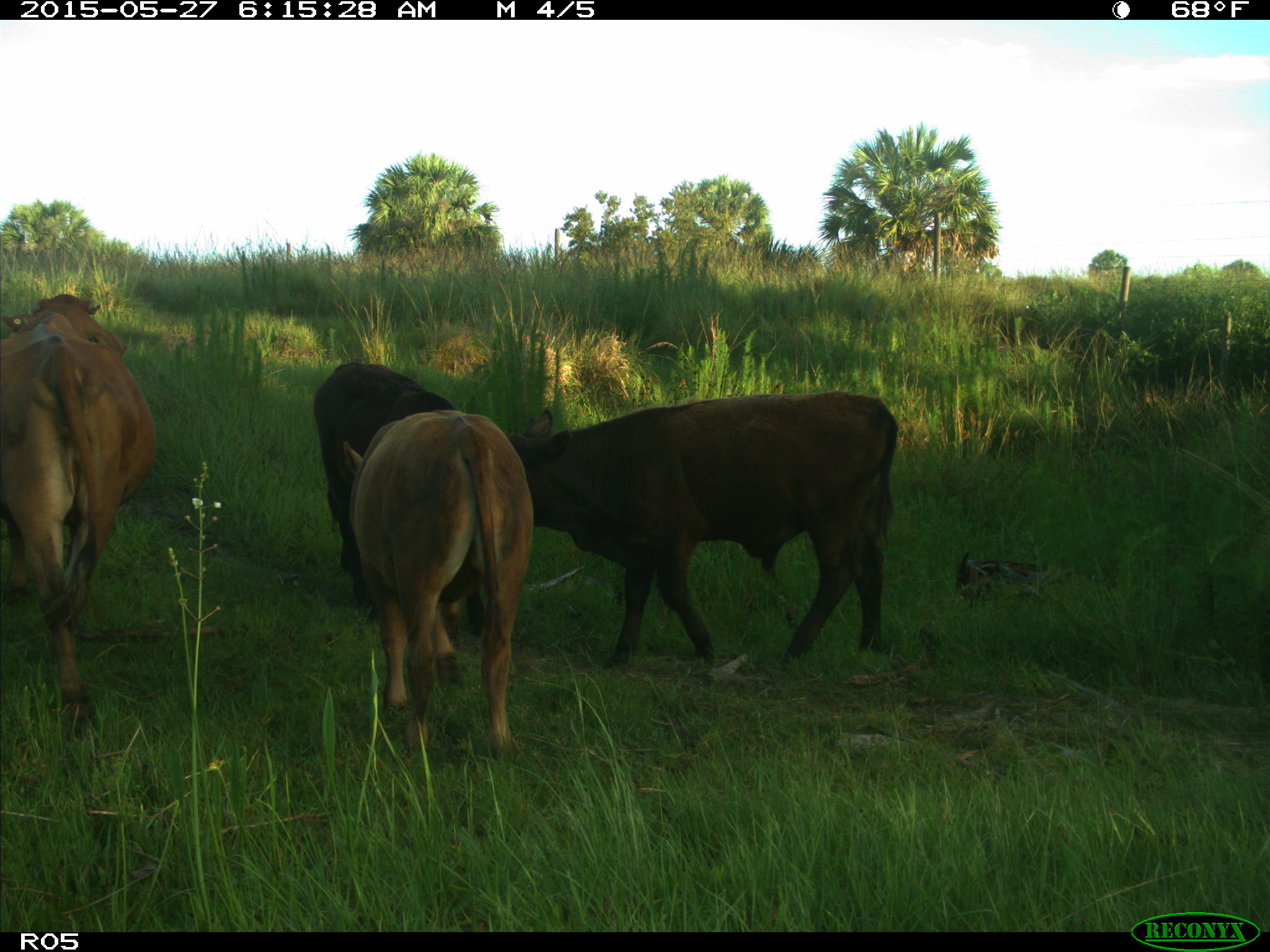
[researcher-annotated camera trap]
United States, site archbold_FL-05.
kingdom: Animalia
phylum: Chordata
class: Mammalia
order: Artiodactyla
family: Bovidae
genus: Bos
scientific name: Bos taurus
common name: domestic cow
Bos taurus (domestic cow).